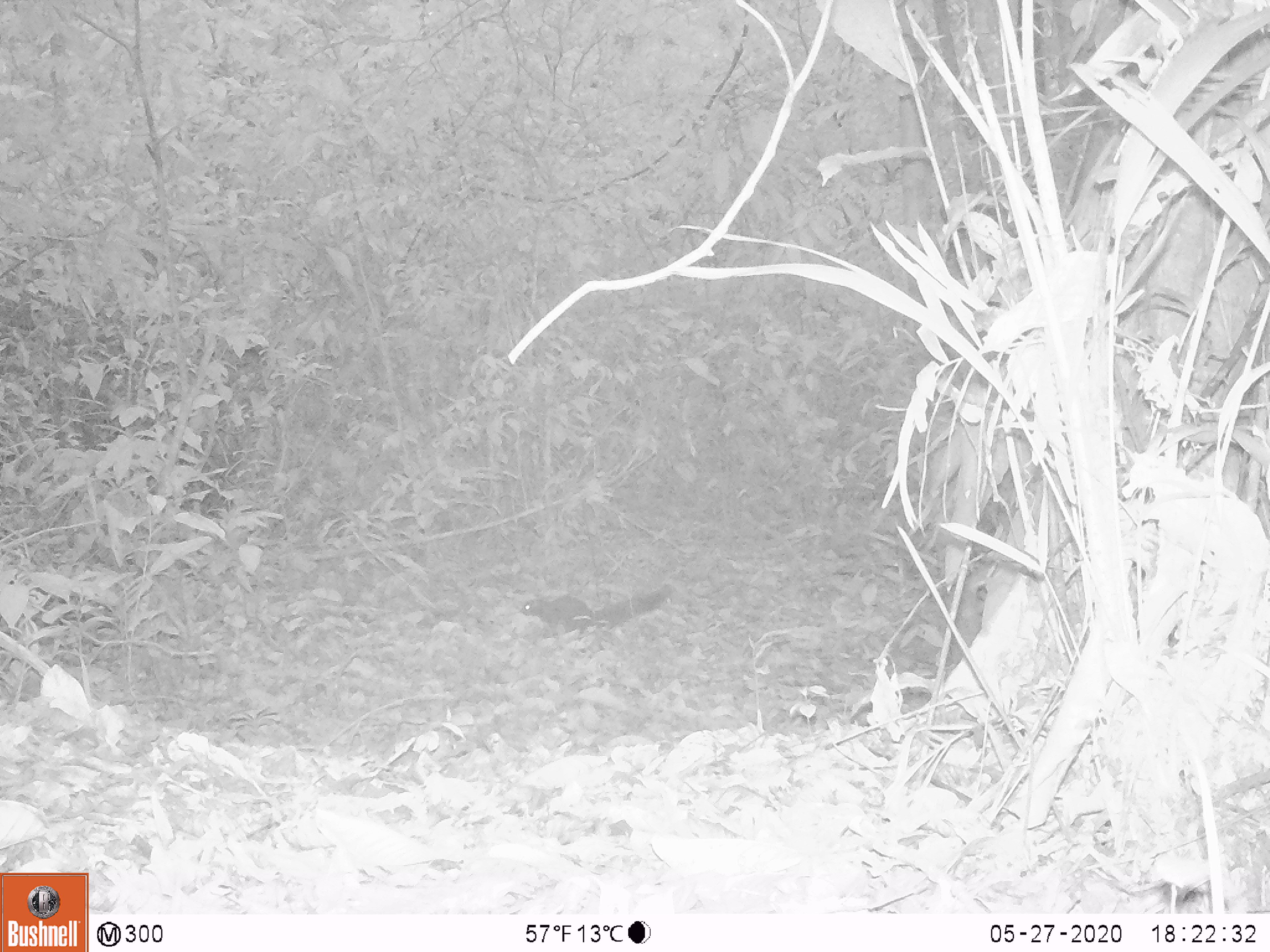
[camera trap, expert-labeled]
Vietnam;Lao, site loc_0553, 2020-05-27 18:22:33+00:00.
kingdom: Animalia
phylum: Chordata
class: Mammalia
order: Rodentia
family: Sciuridae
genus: Callosciurus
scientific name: Callosciurus erythraeus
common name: pallas's squirrel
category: pallass squirrel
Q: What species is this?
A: Pallass squirrel (pallas's squirrel) (Callosciurus erythraeus).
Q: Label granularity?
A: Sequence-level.